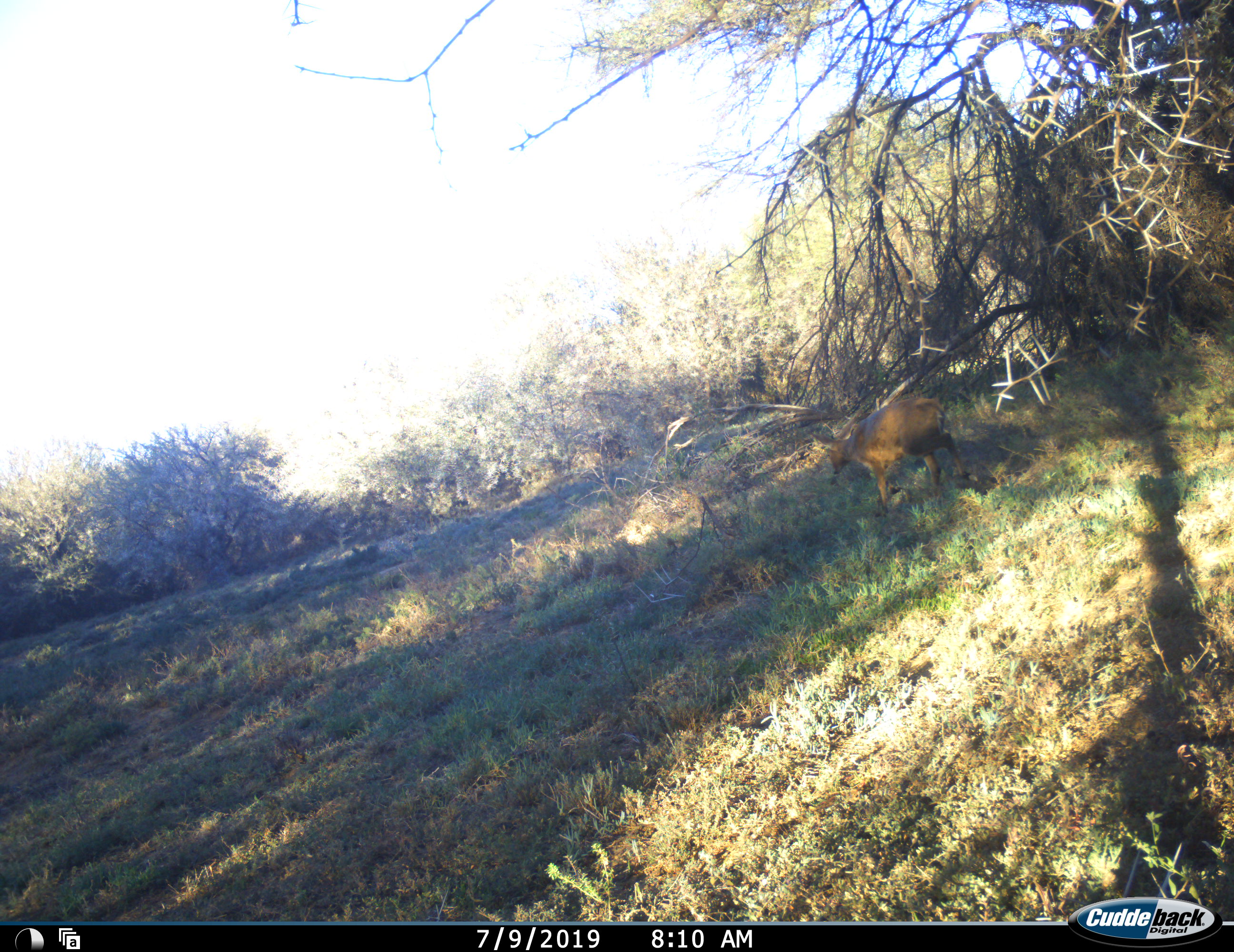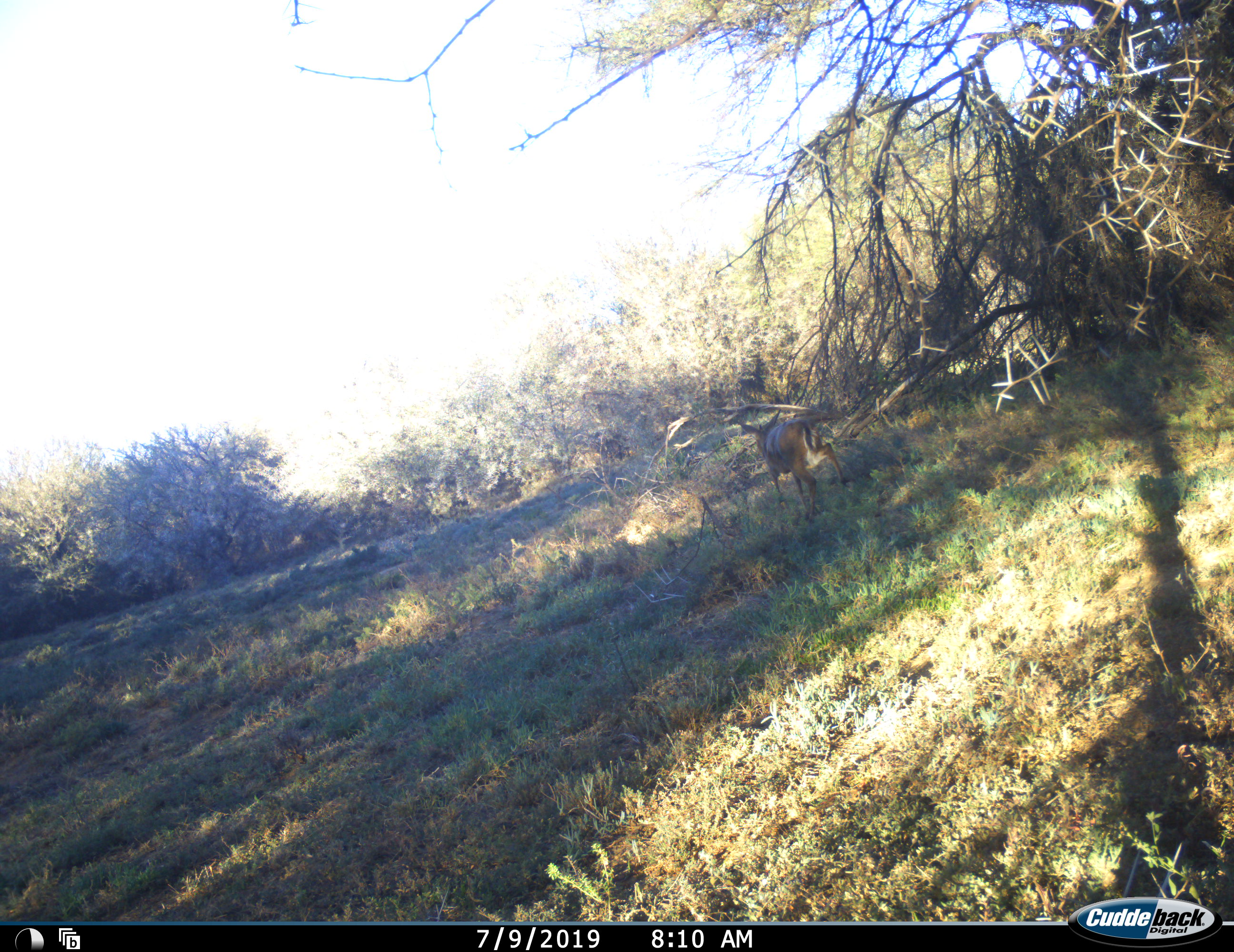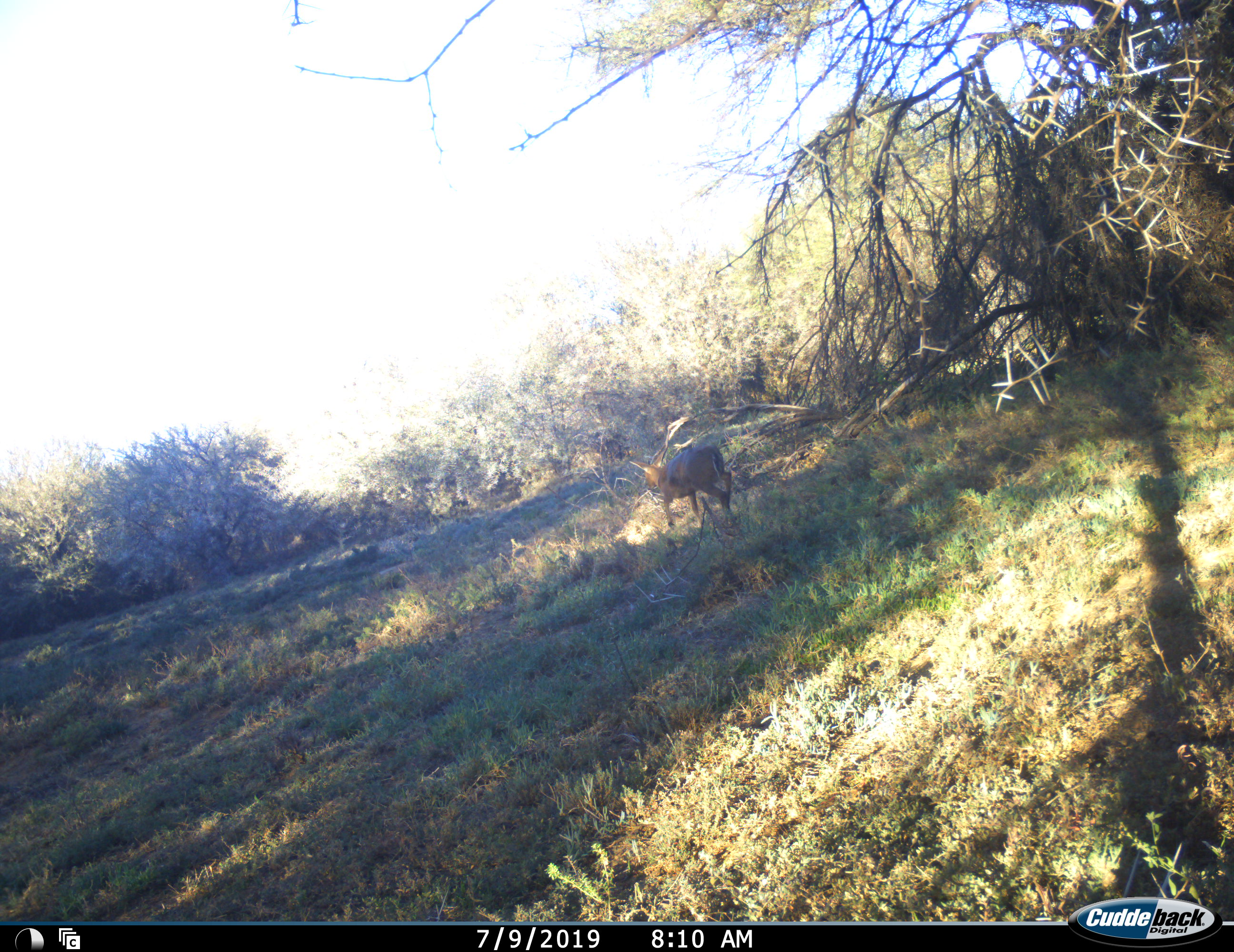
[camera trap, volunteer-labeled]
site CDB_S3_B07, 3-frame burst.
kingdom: Animalia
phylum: Chordata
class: Mammalia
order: Artiodactyla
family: Bovidae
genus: Sylvicapra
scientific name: Sylvicapra grimmia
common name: common duiker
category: duikercommongrey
Duikercommongrey (common duiker) (Sylvicapra grimmia), count 1. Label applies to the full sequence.